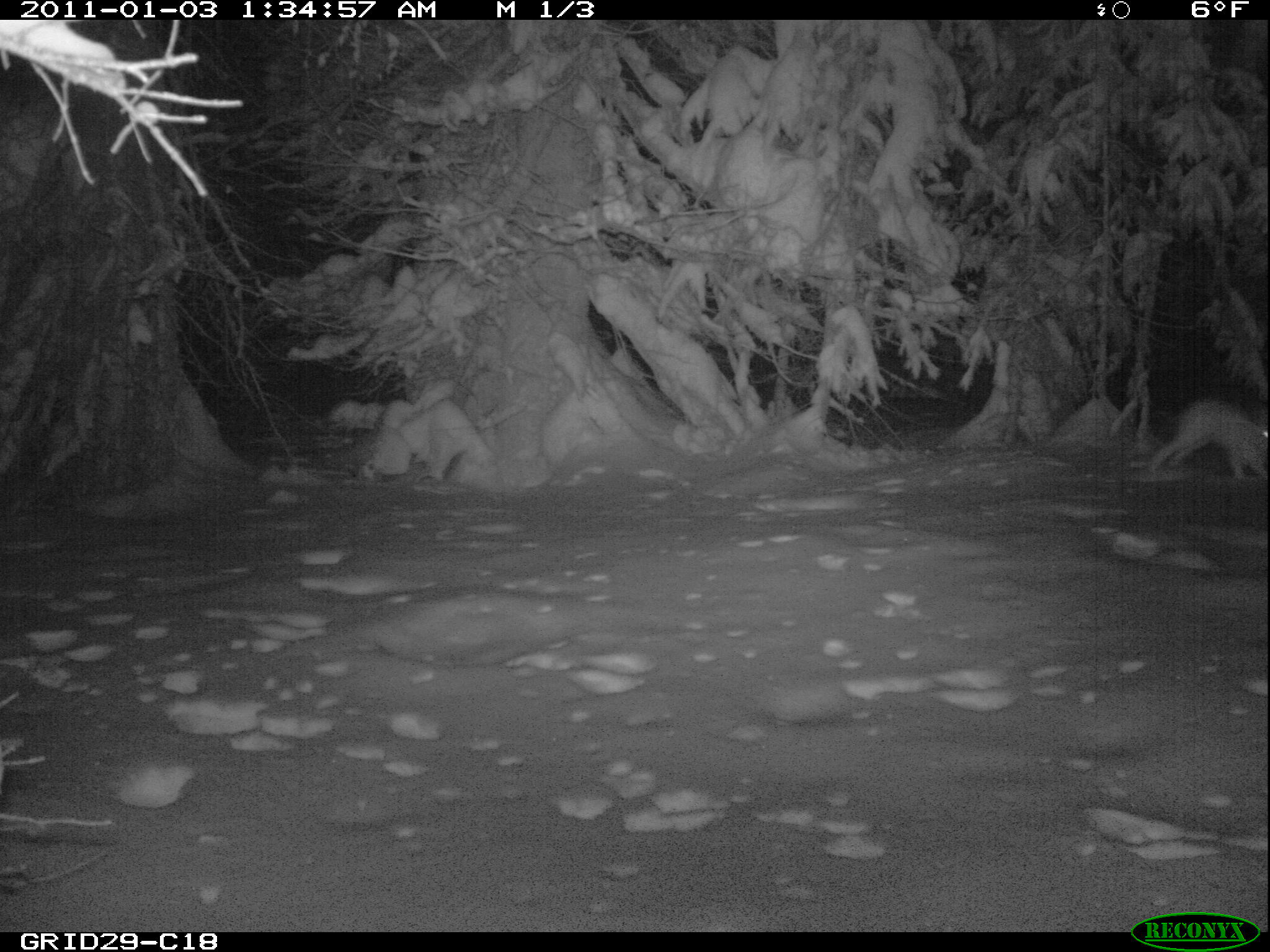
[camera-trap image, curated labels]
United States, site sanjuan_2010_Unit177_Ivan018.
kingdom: Animalia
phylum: Chordata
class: Mammalia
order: Lagomorpha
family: Leporidae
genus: Lepus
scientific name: Lepus americanus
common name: snowshoe hare